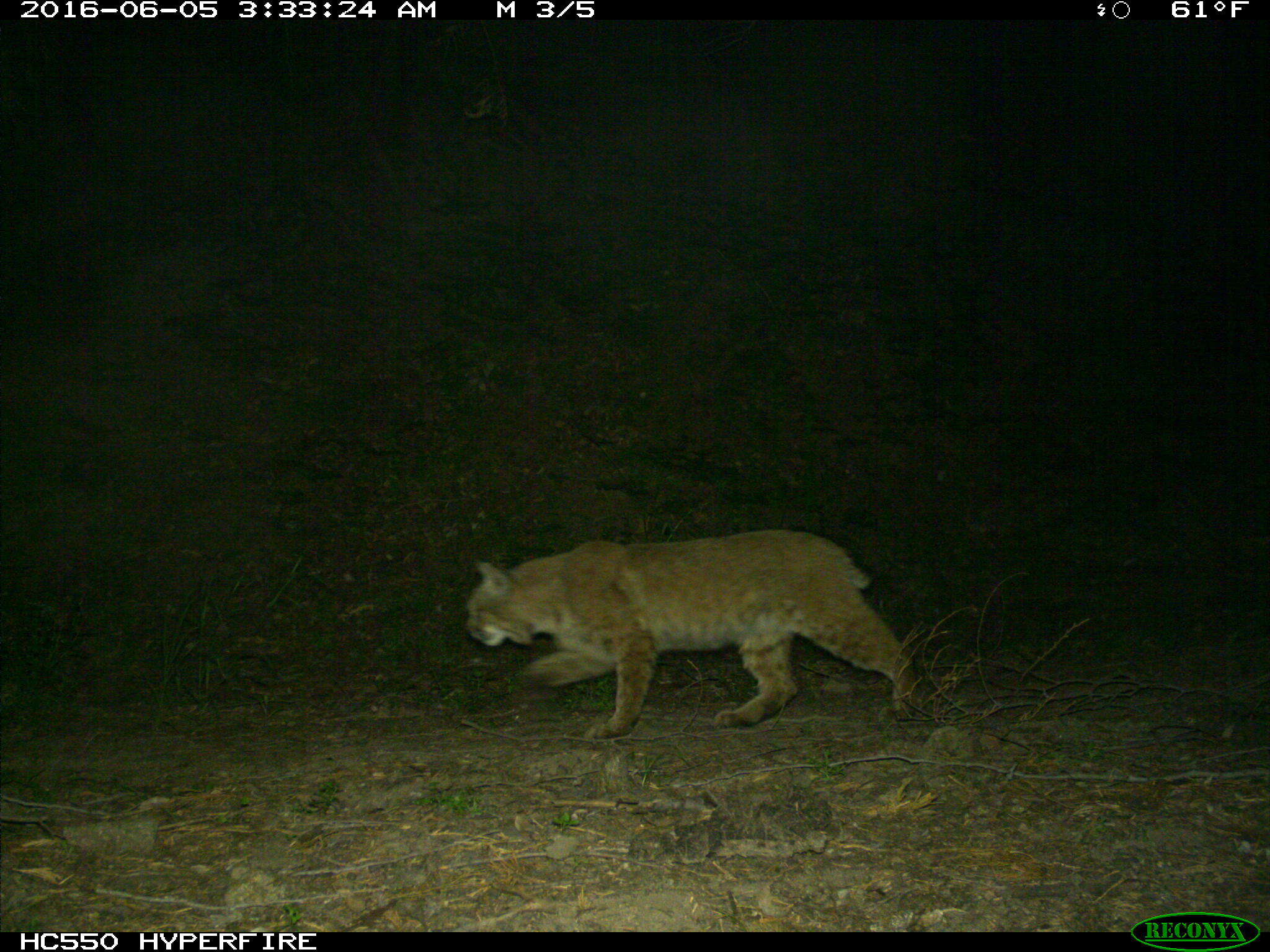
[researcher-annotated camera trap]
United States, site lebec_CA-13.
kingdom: Animalia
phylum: Chordata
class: Mammalia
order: Carnivora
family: Felidae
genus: Lynx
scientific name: Lynx rufus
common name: bobcat